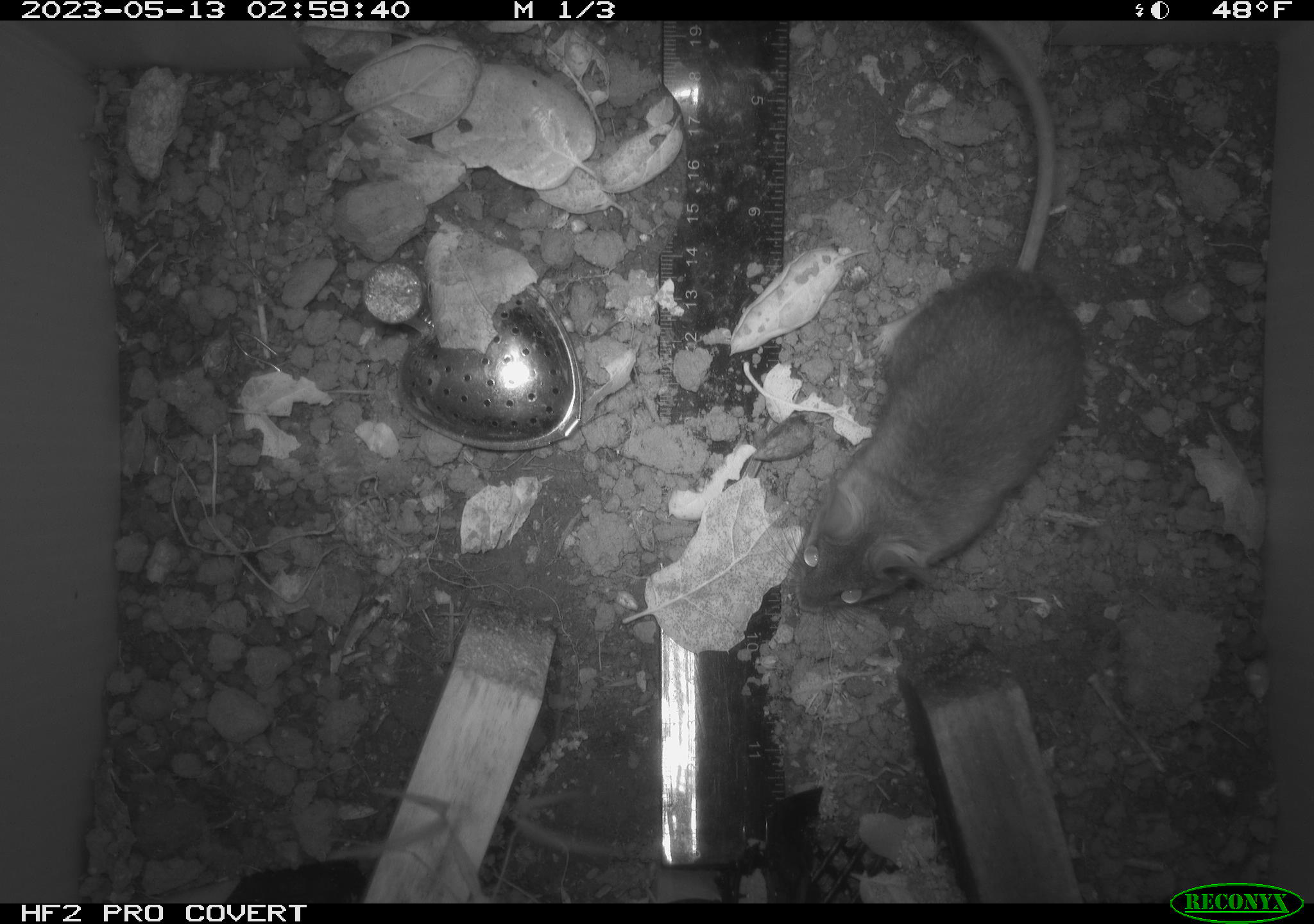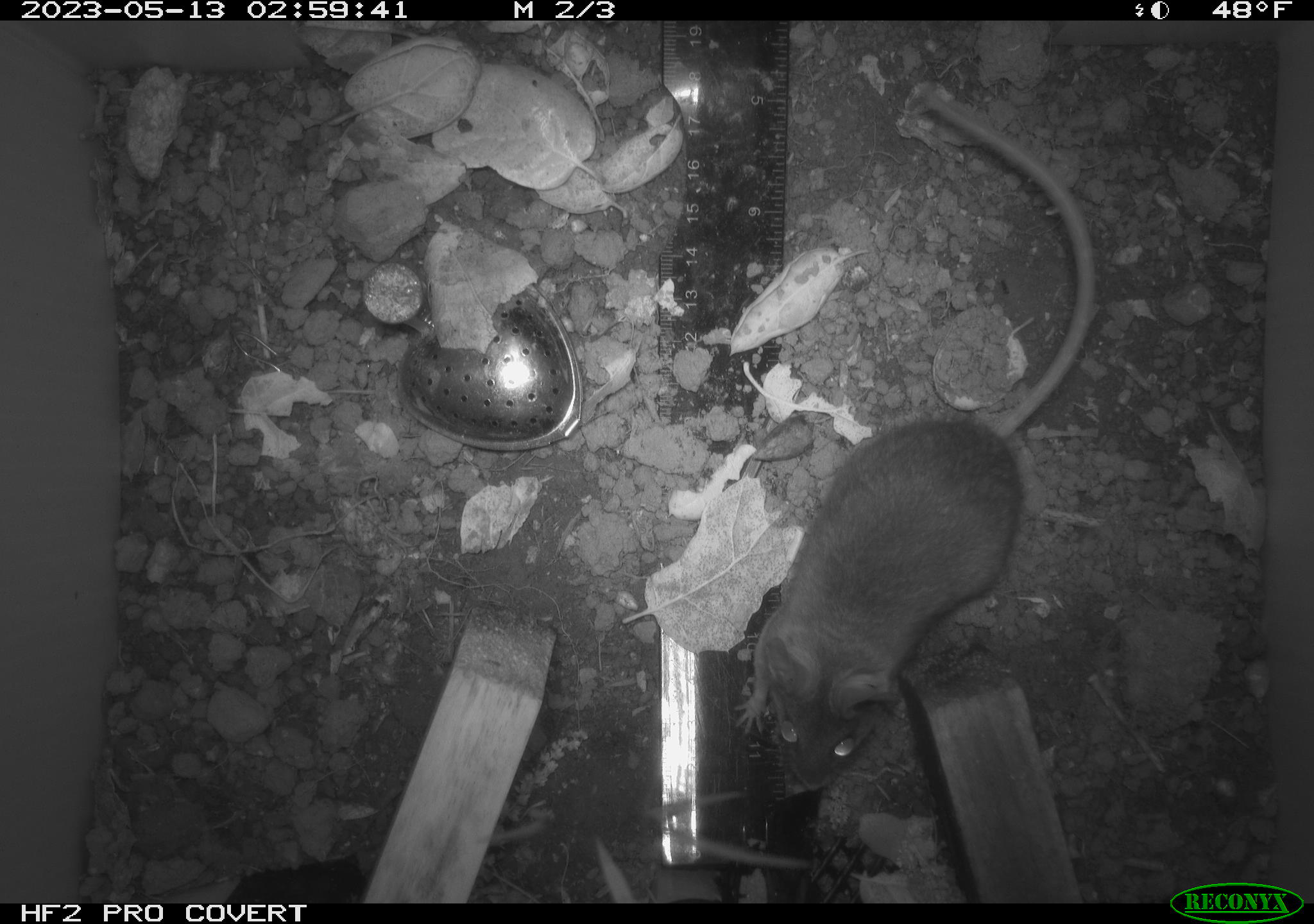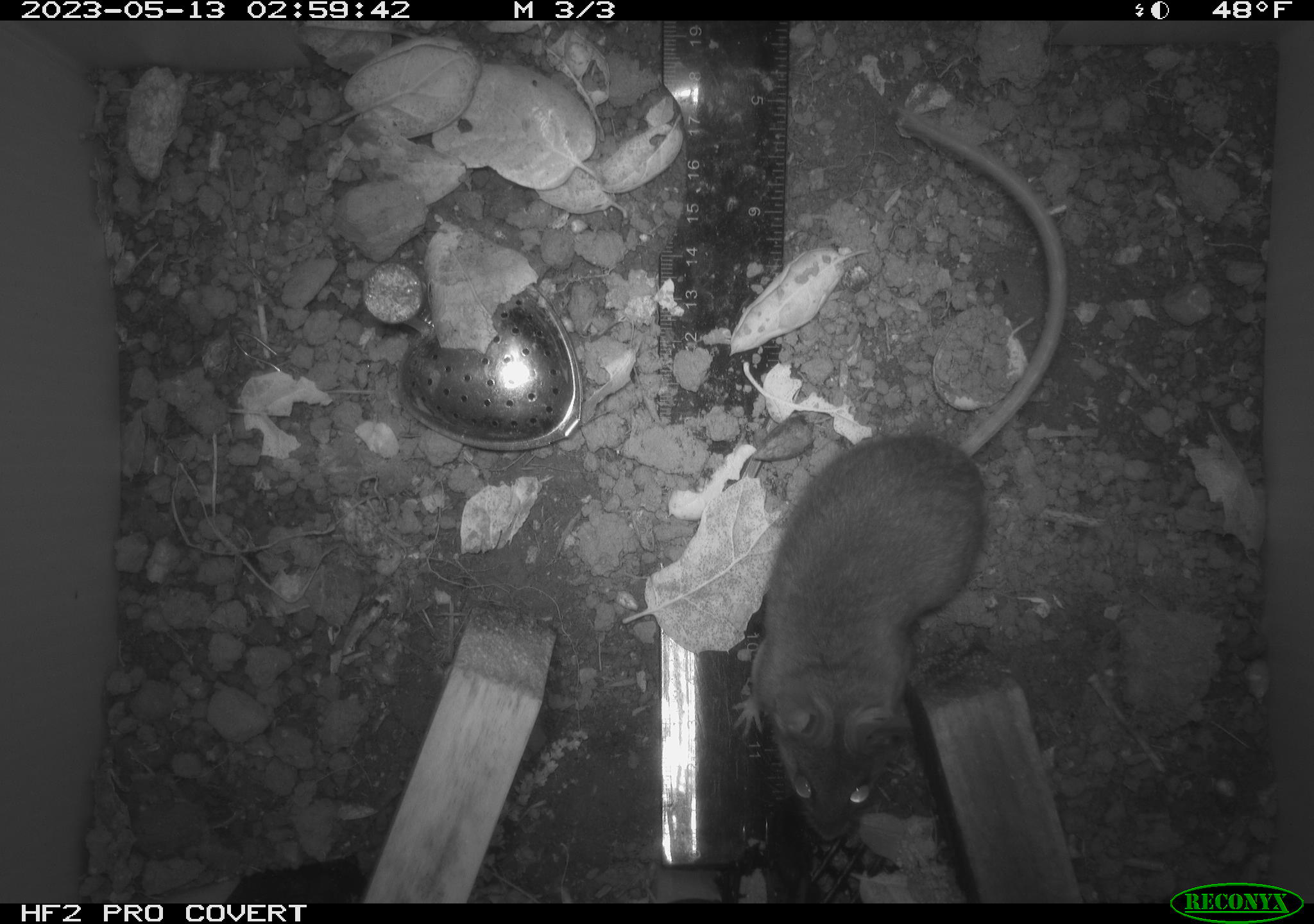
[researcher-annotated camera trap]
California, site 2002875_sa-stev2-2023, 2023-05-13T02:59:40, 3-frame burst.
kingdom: Animalia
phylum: Chordata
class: Mammalia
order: Rodentia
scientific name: Rodentia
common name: mouse species